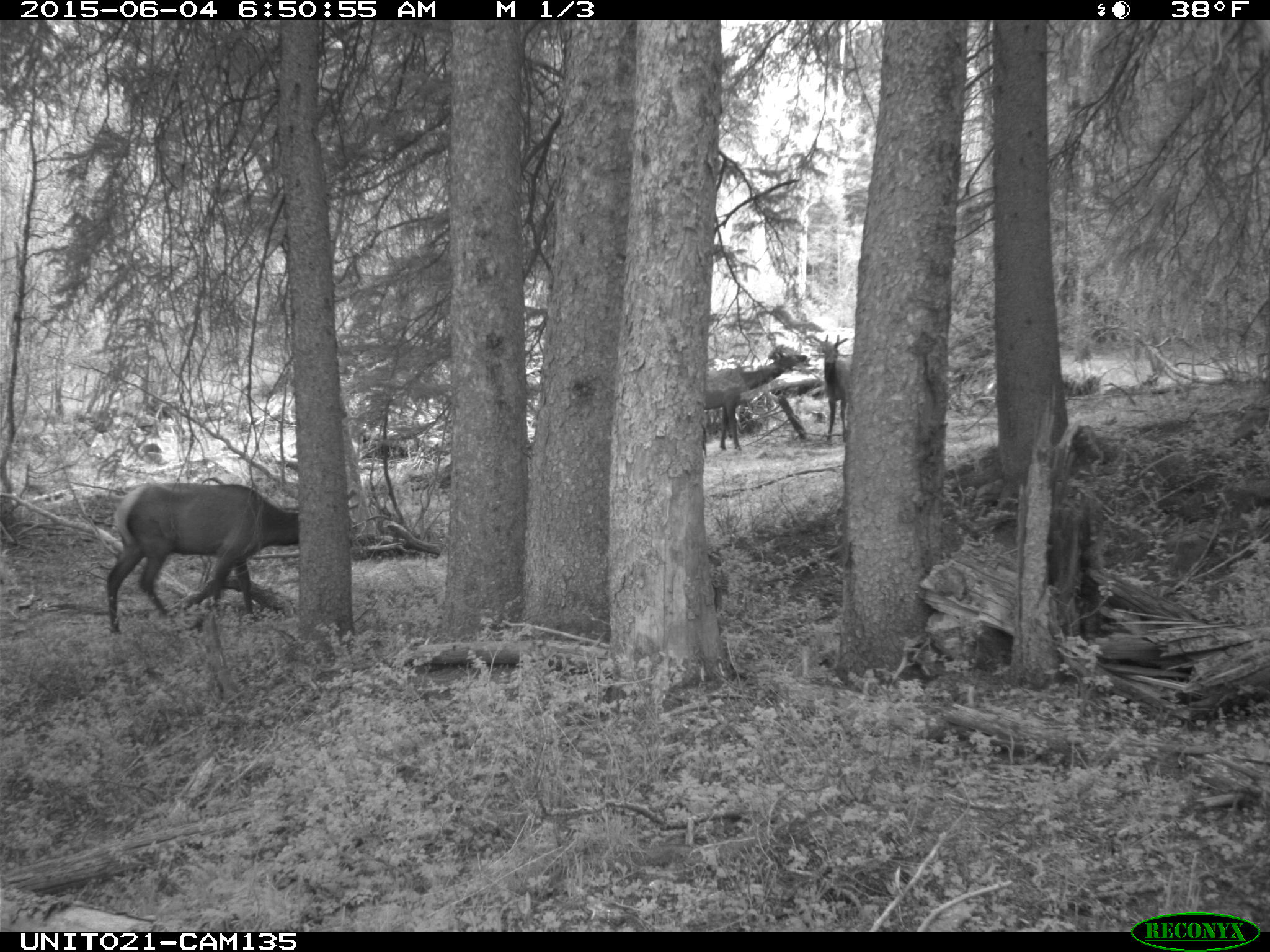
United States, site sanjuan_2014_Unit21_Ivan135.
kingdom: Animalia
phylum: Chordata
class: Mammalia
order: Artiodactyla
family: Cervidae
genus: Cervus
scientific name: Cervus elaphus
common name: red deer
Cervus elaphus (red deer).